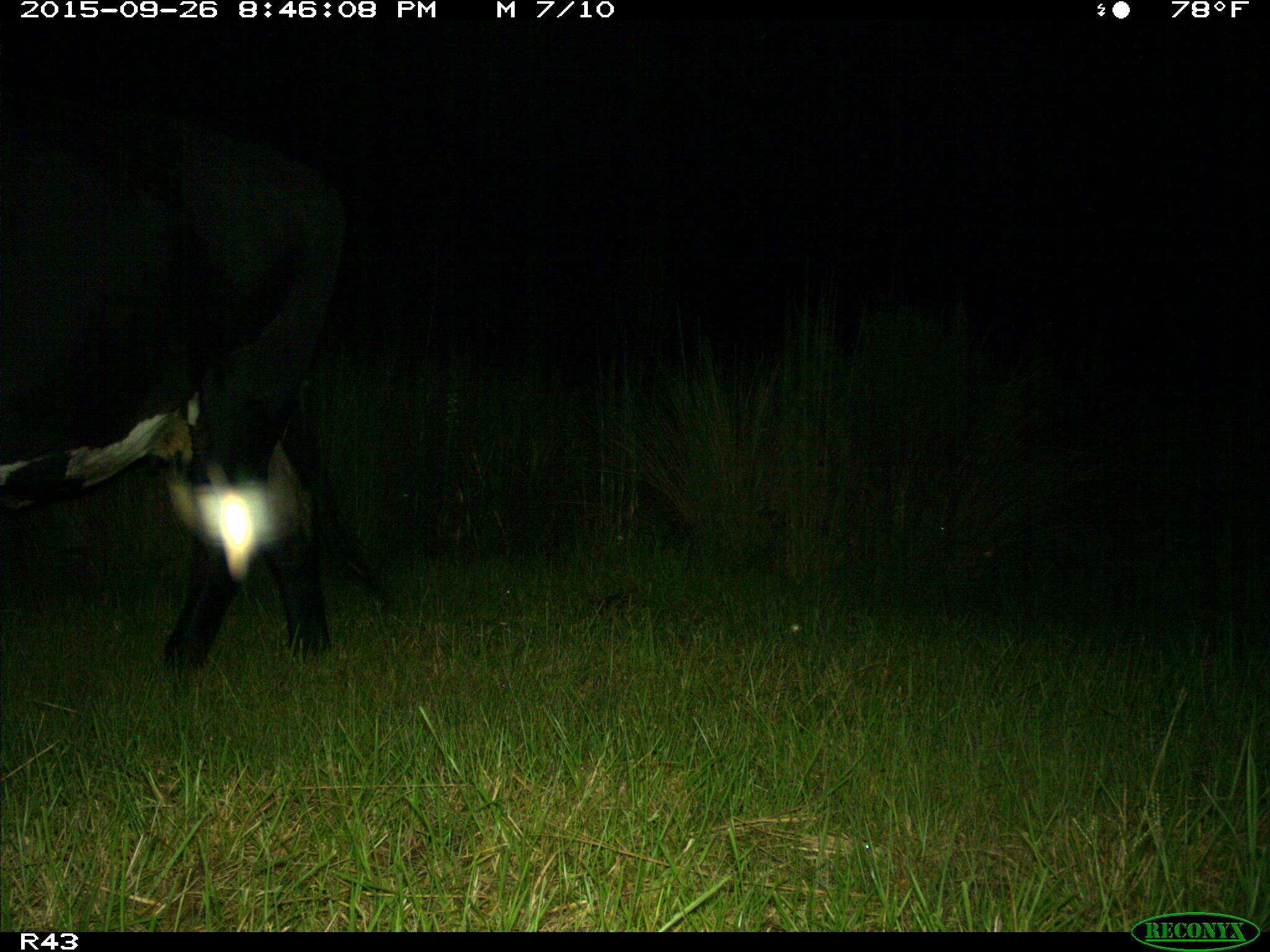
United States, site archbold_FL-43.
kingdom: Animalia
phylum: Chordata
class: Mammalia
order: Artiodactyla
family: Bovidae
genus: Bos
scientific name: Bos taurus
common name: domestic cow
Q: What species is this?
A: Bos taurus (domestic cow).